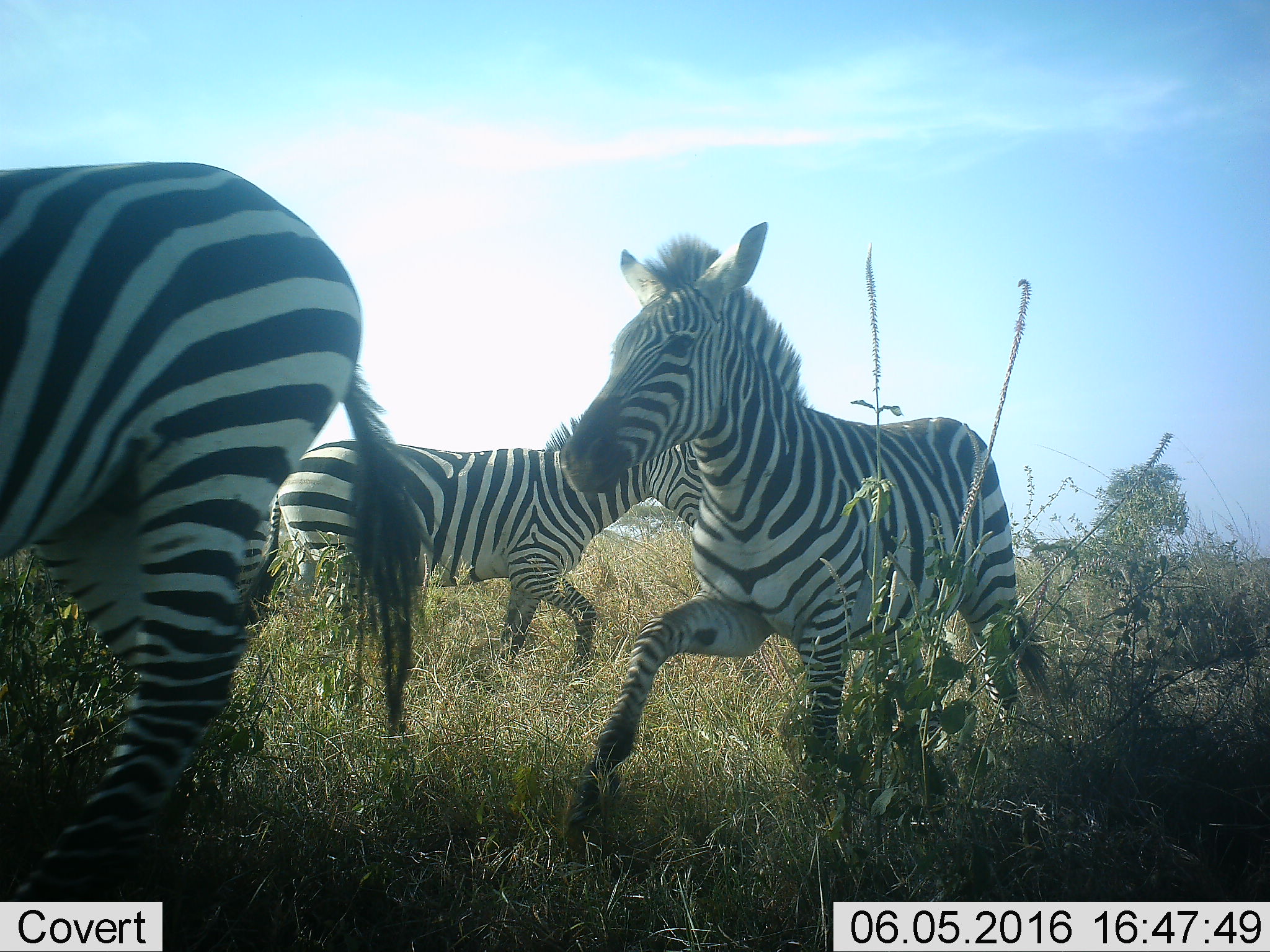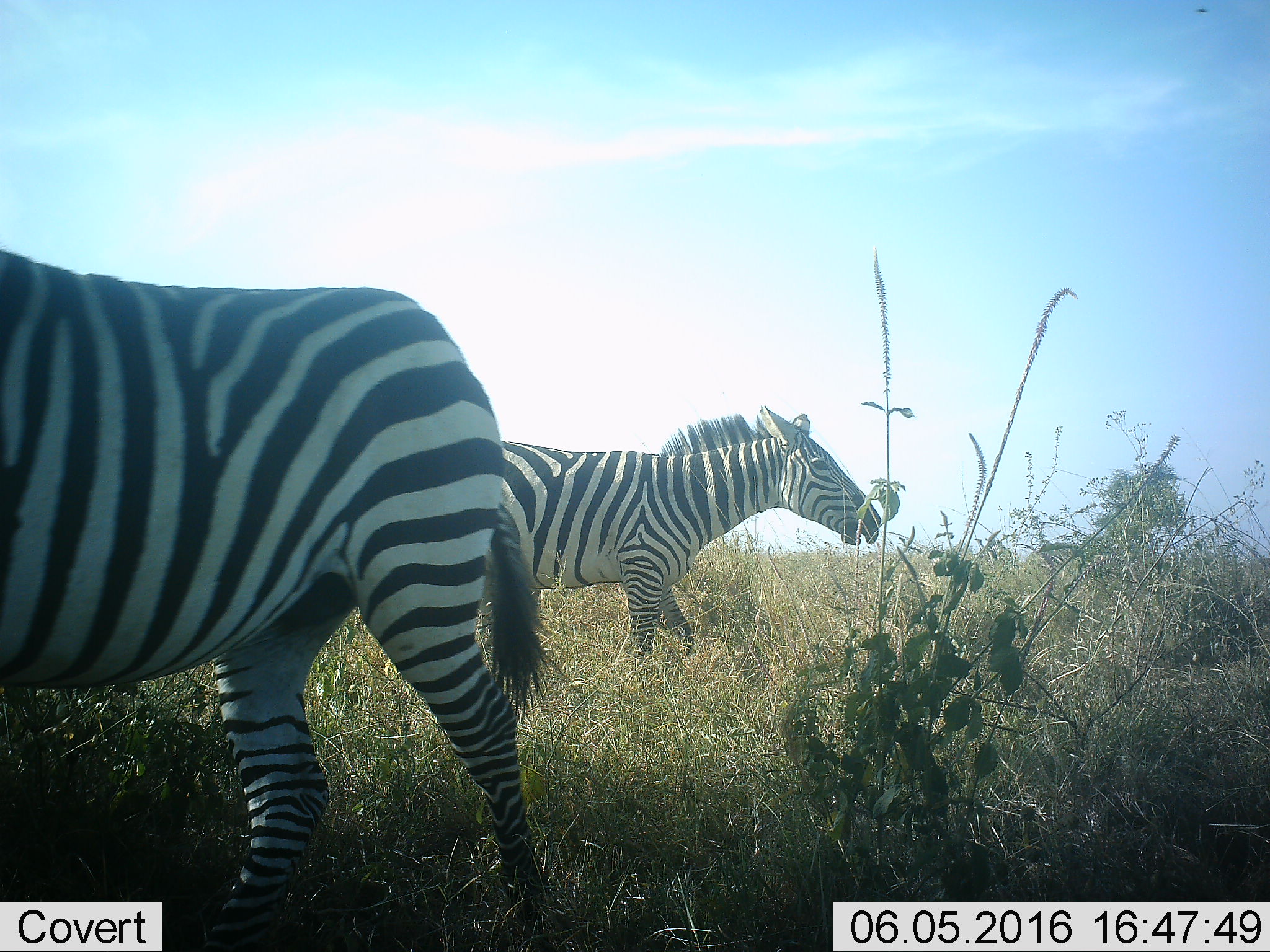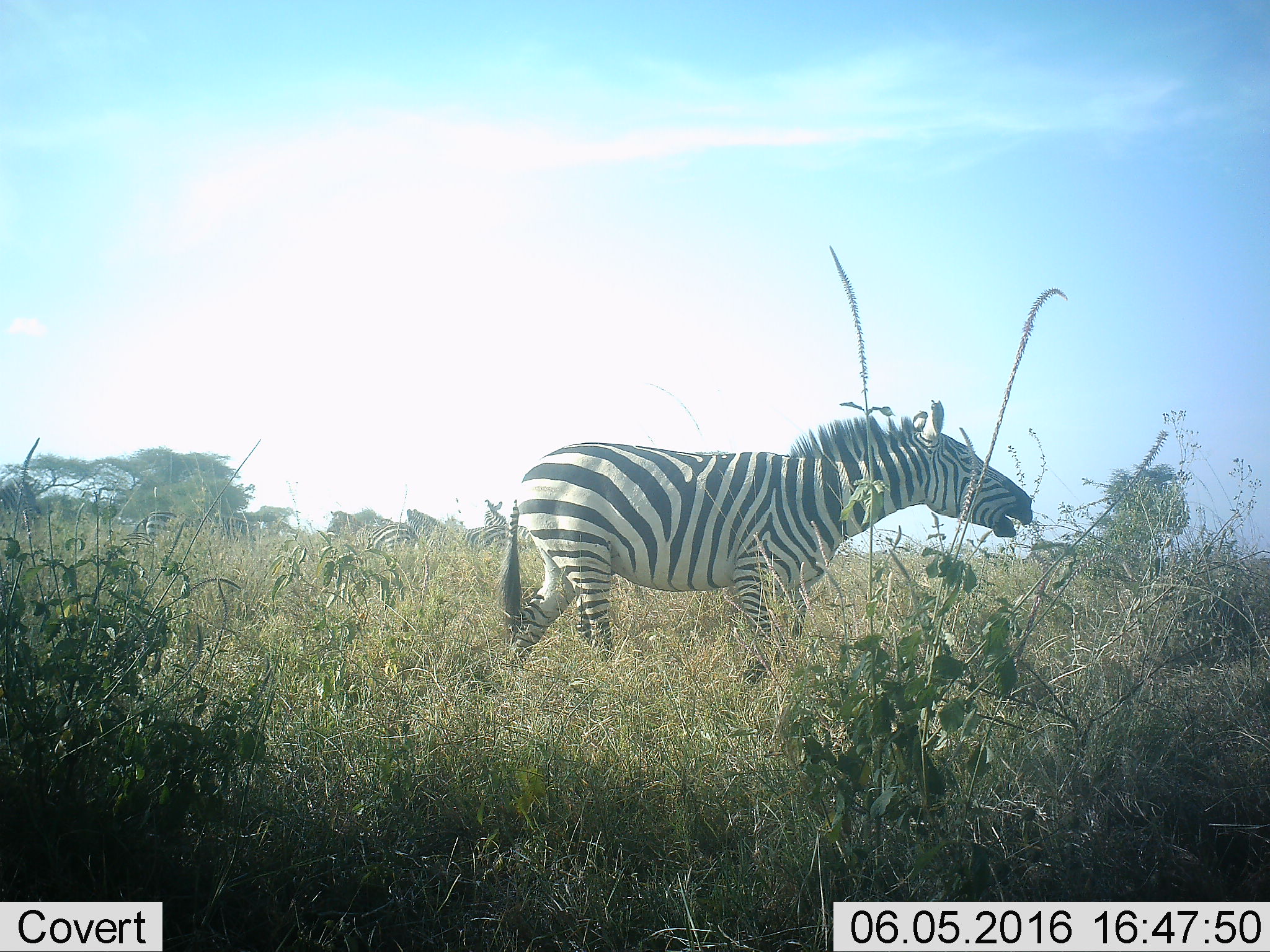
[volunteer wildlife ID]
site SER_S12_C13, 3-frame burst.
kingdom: Animalia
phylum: Chordata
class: Mammalia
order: Perissodactyla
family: Equidae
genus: Equus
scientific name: Equus quagga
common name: plains zebra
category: zebraplains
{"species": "zebraplains (plains zebra) (Equus quagga)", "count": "3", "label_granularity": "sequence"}